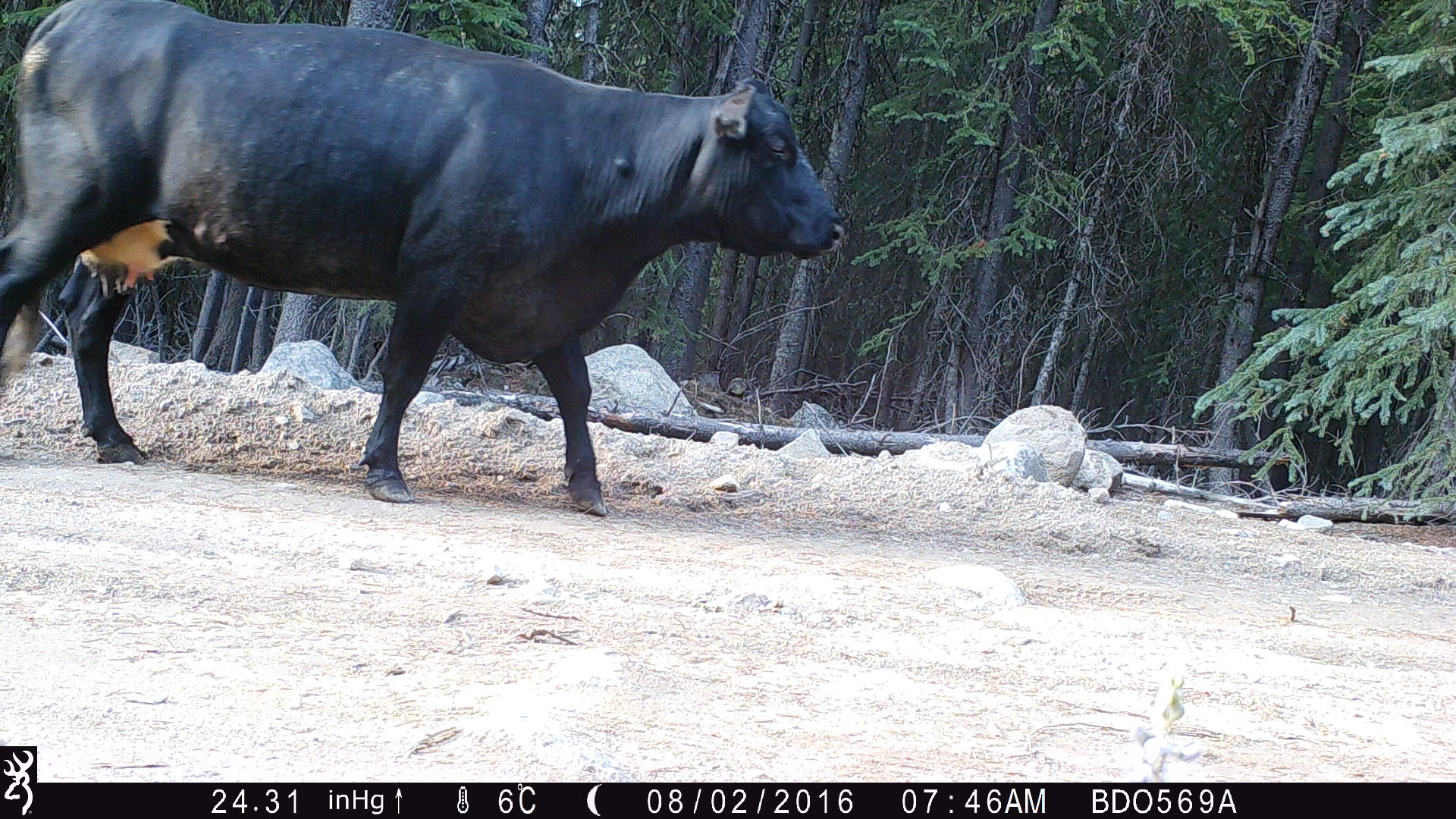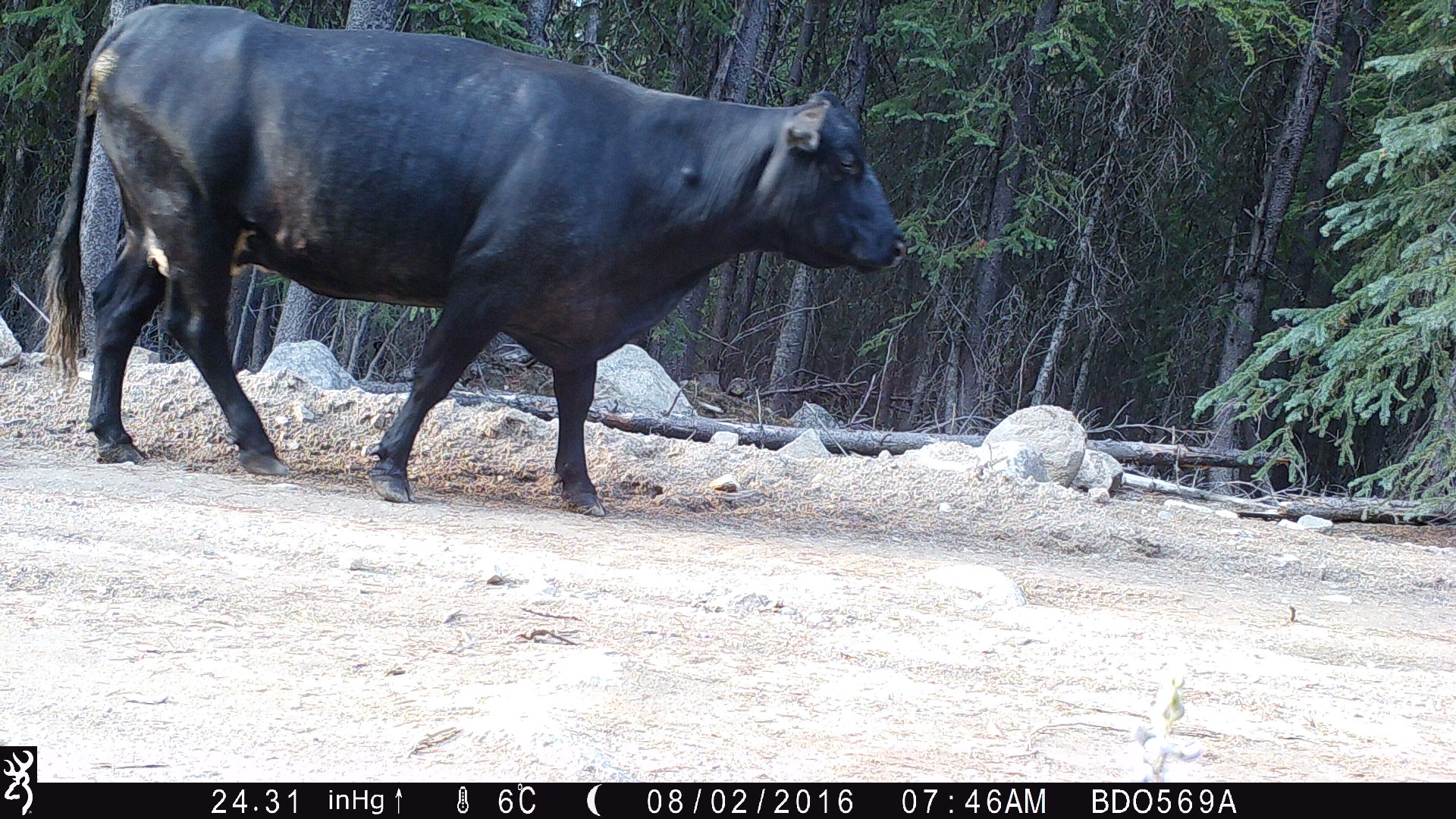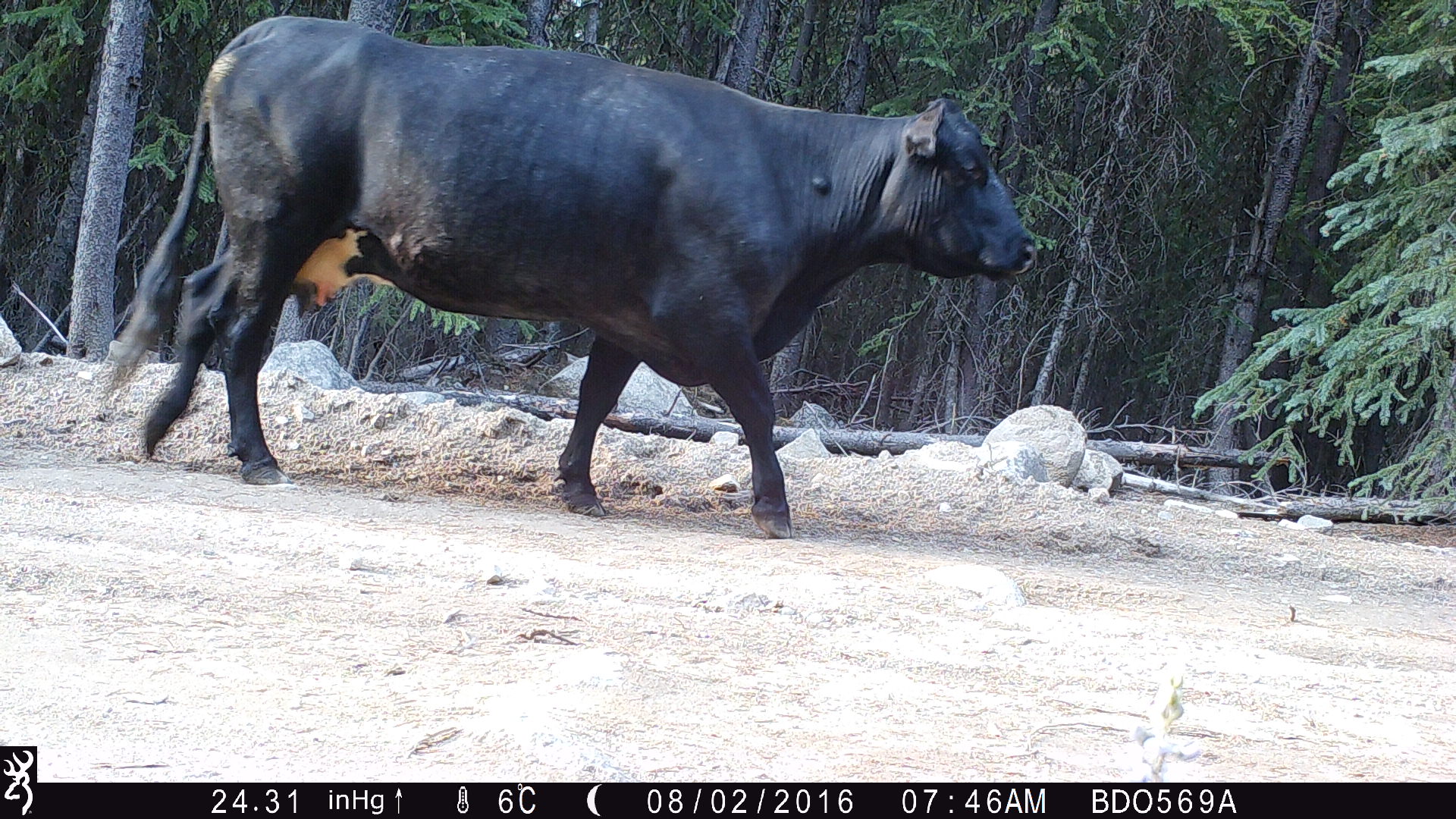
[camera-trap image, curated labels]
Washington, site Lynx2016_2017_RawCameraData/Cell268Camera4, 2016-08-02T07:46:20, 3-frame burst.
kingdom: Animalia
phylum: Chordata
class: Mammalia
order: Artiodactyla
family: Bovidae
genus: Bos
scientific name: Bos taurus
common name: domestic cattle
Domestic cattle (Bos taurus). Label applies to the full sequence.